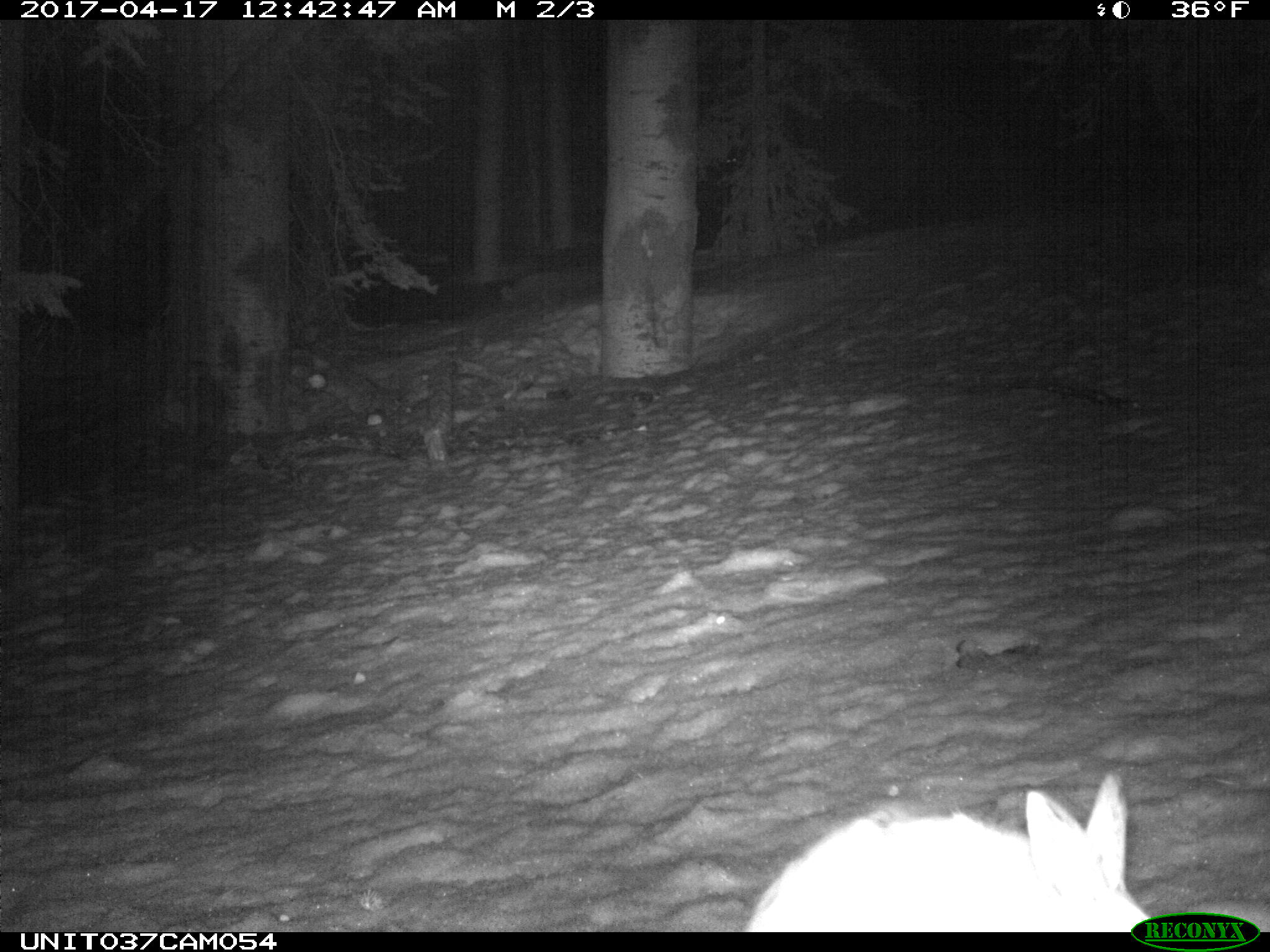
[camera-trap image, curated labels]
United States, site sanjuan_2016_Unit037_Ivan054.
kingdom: Animalia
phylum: Chordata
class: Mammalia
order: Lagomorpha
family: Leporidae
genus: Lepus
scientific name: Lepus americanus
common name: snowshoe hare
Lepus americanus (snowshoe hare).